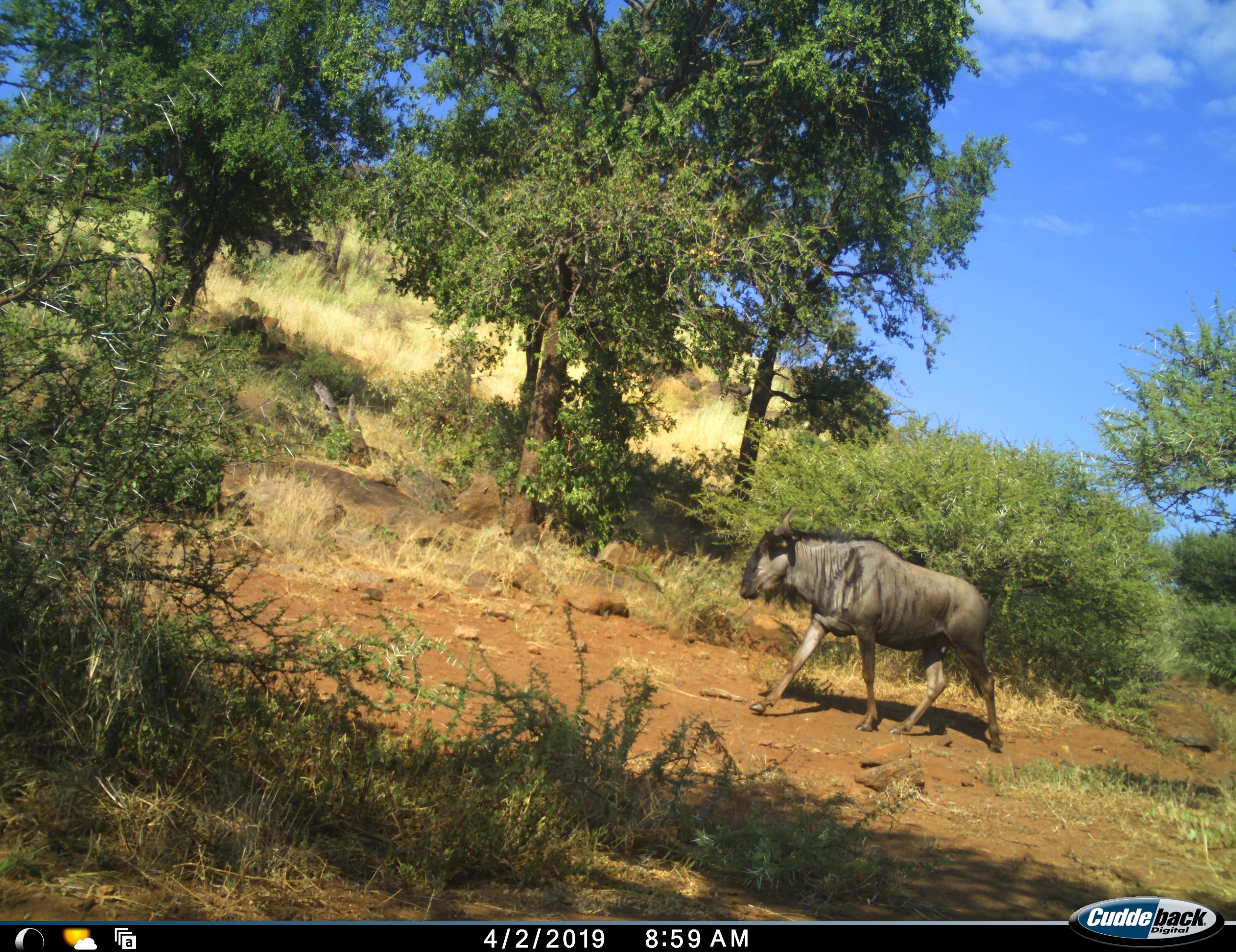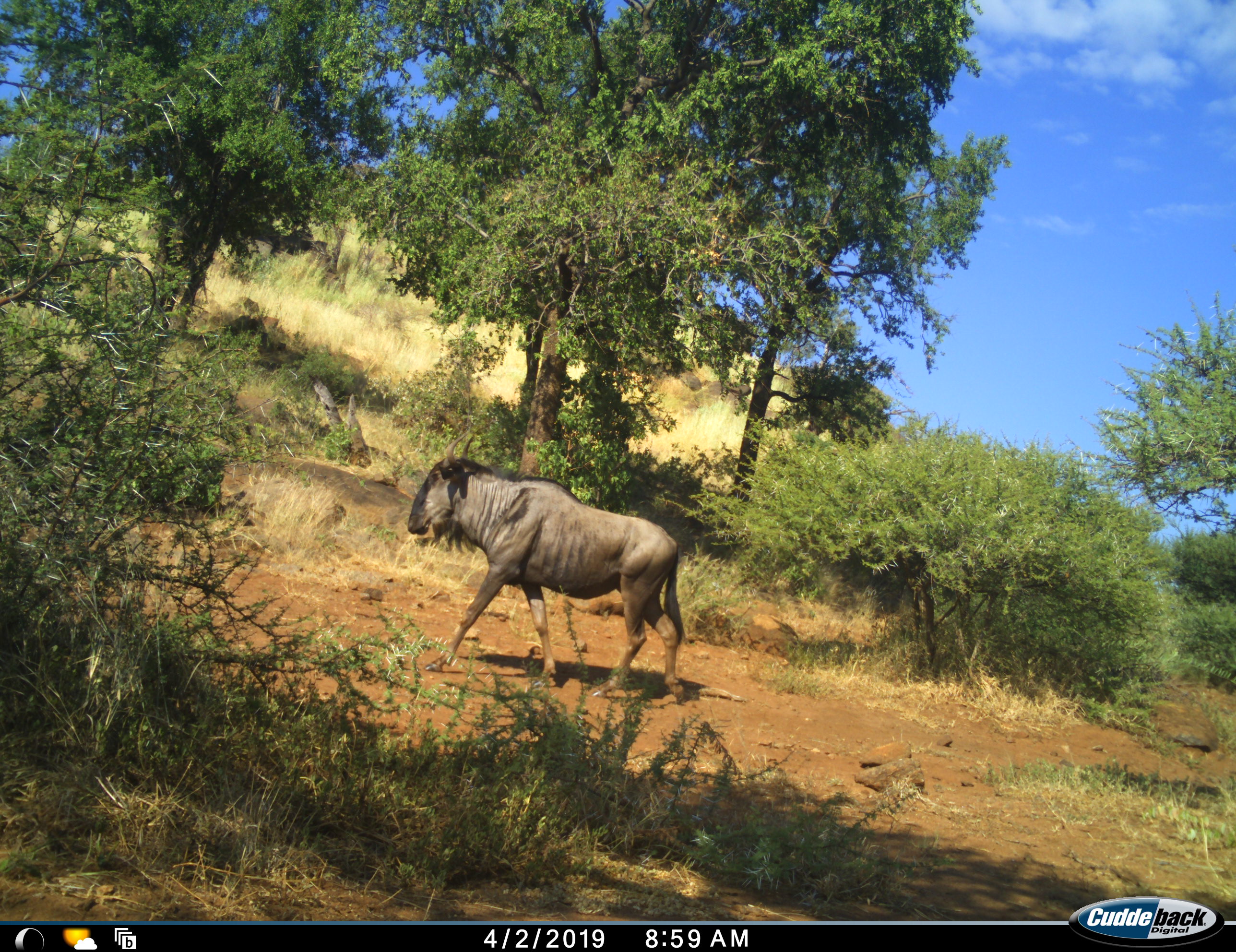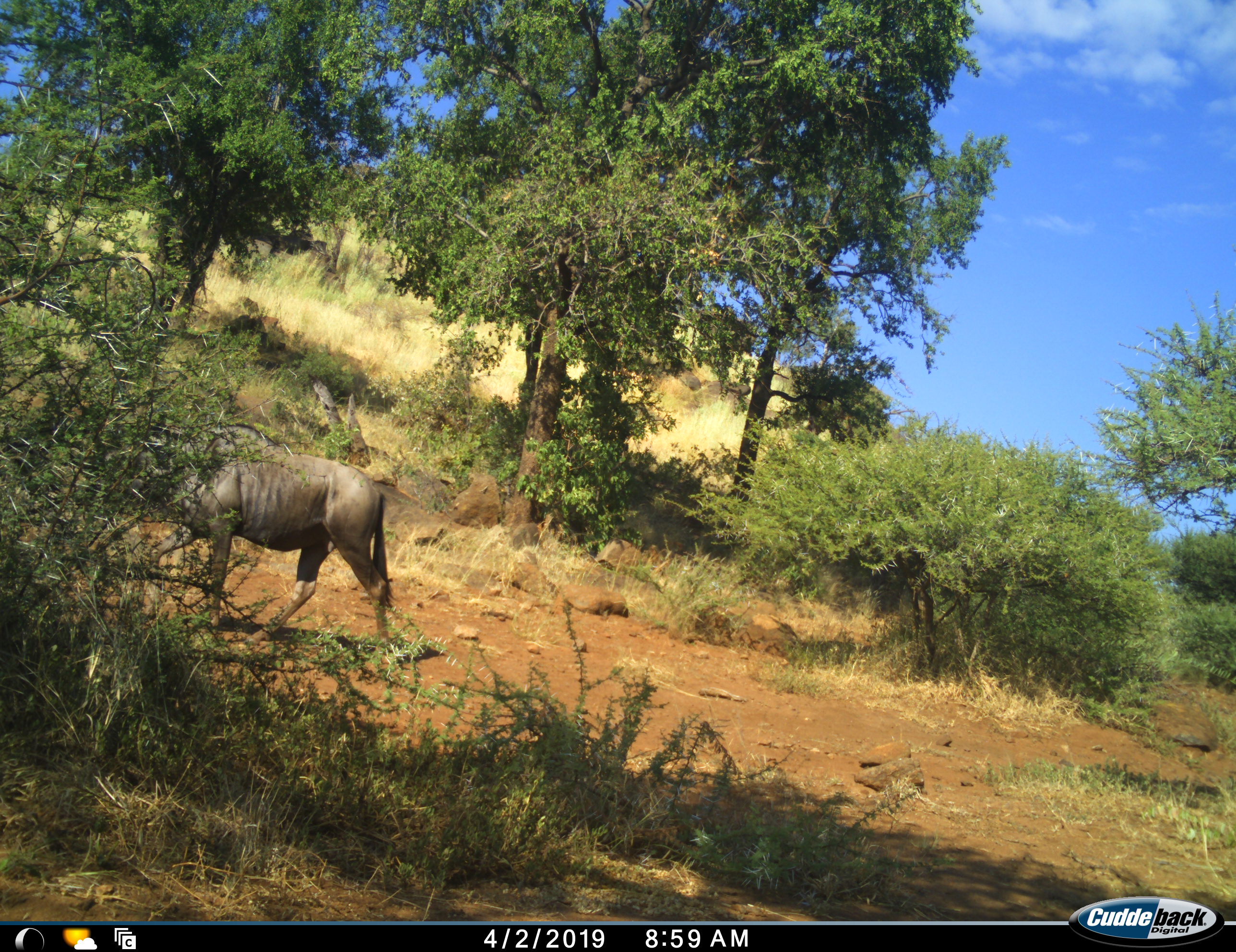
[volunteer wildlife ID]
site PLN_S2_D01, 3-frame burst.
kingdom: Animalia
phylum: Chordata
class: Mammalia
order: Artiodactyla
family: Bovidae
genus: Connochaetes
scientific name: Connochaetes taurinus taurinus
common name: blue wildebeest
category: wildebeestblue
Wildebeestblue (blue wildebeest) (Connochaetes taurinus taurinus), count 1. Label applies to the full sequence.